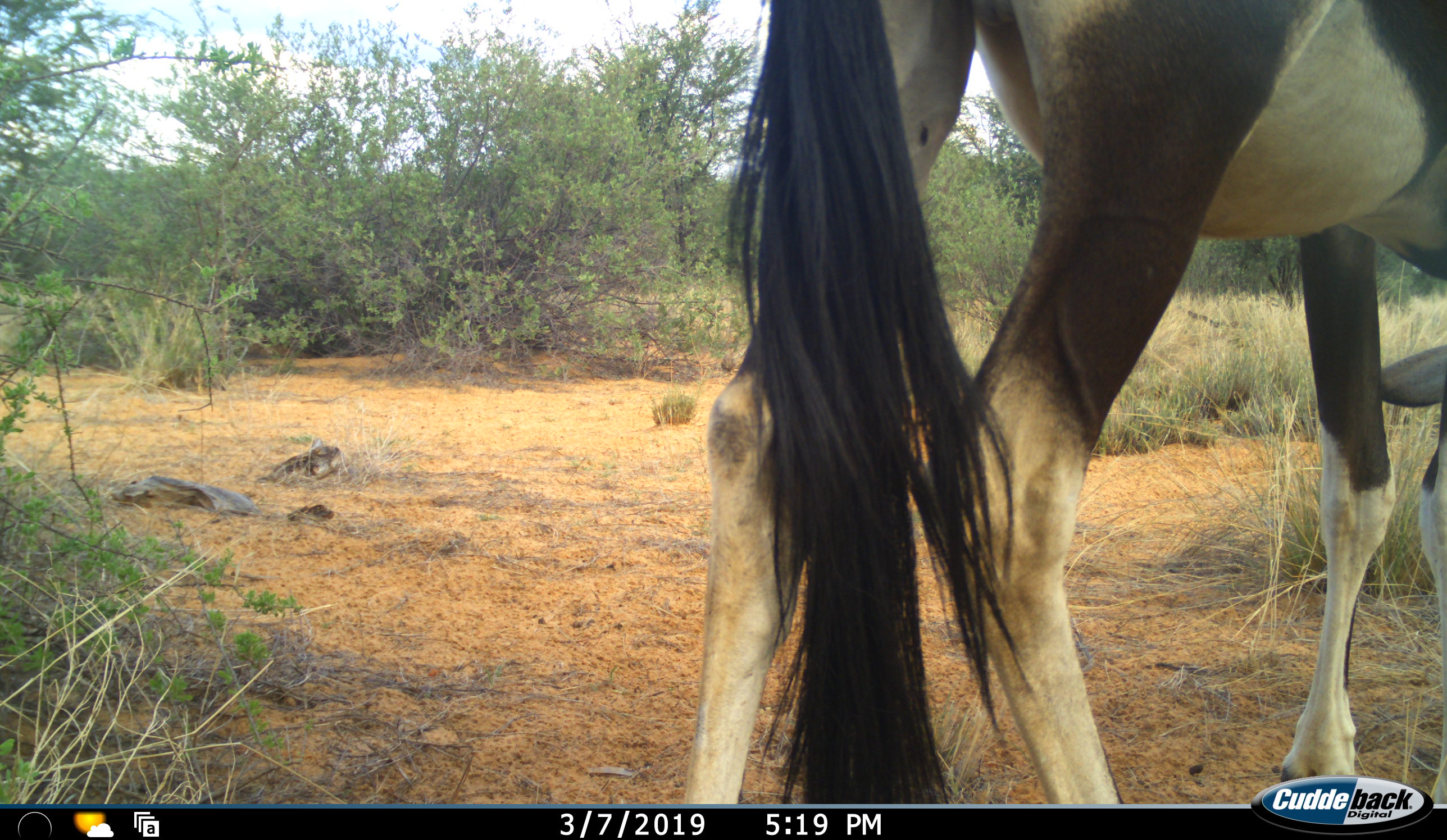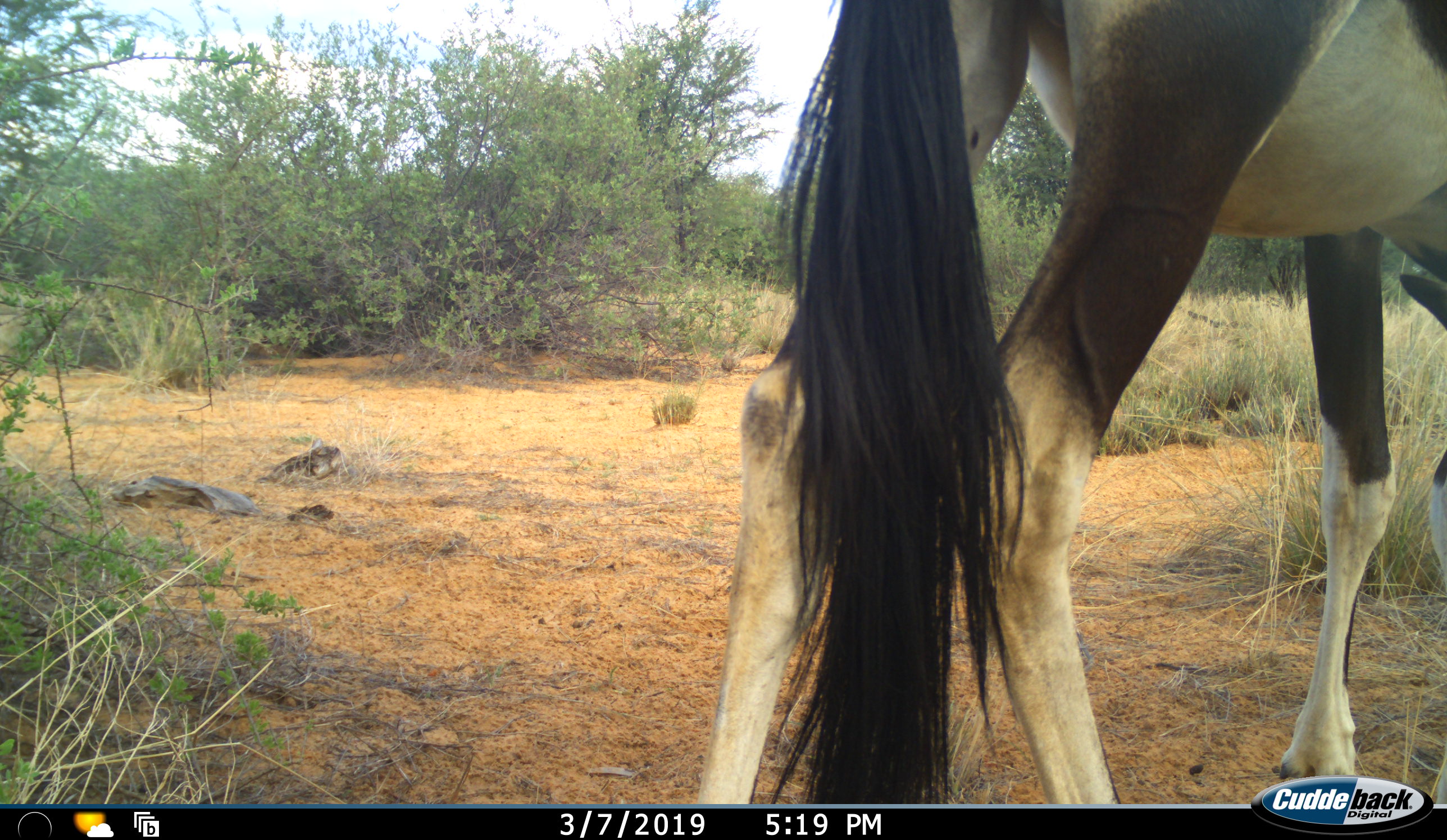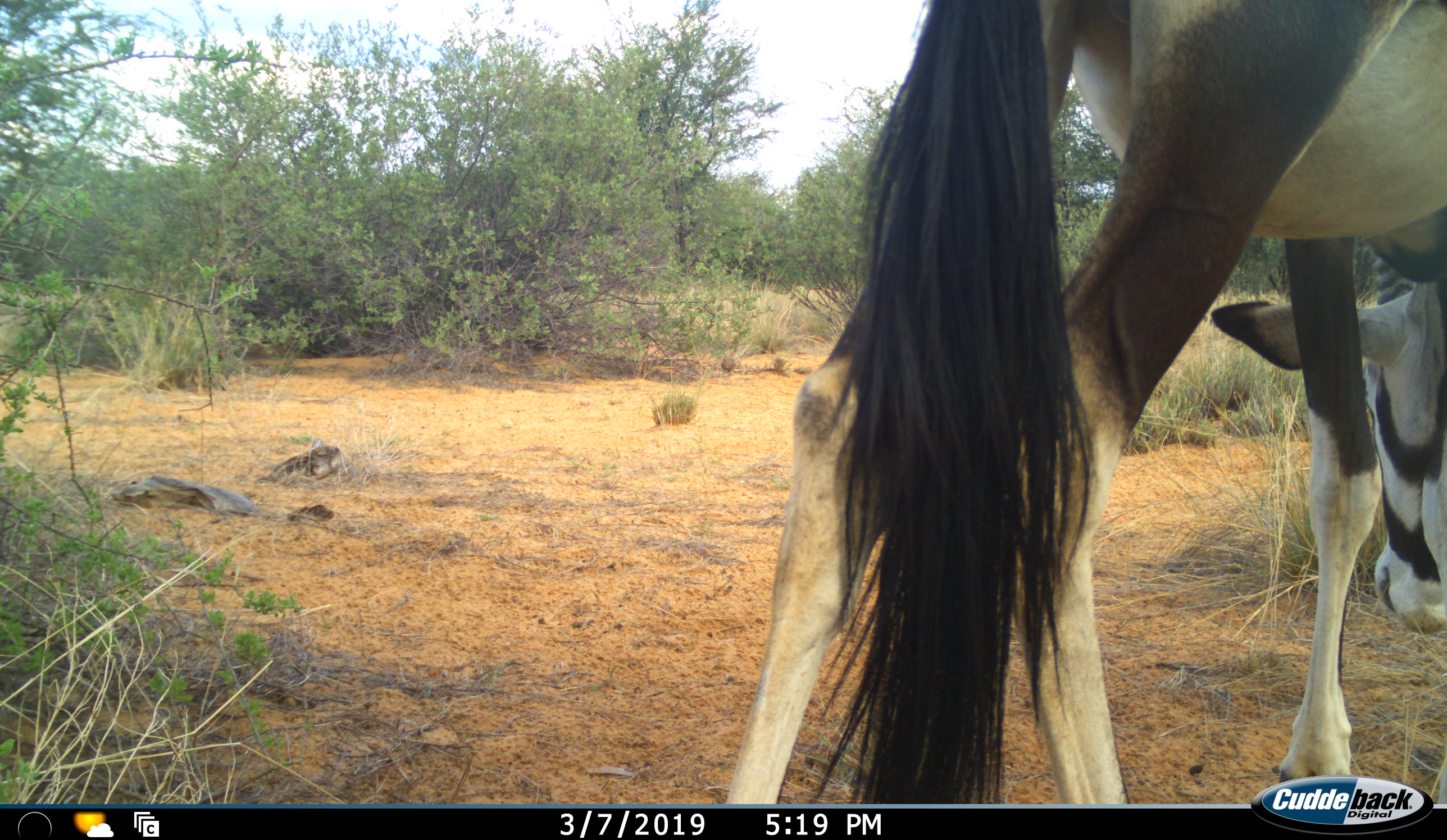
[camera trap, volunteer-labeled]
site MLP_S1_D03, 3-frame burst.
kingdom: Animalia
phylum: Chordata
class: Mammalia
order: Artiodactyla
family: Bovidae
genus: Oryx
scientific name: Oryx gazella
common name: gemsbok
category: oryx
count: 1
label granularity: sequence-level